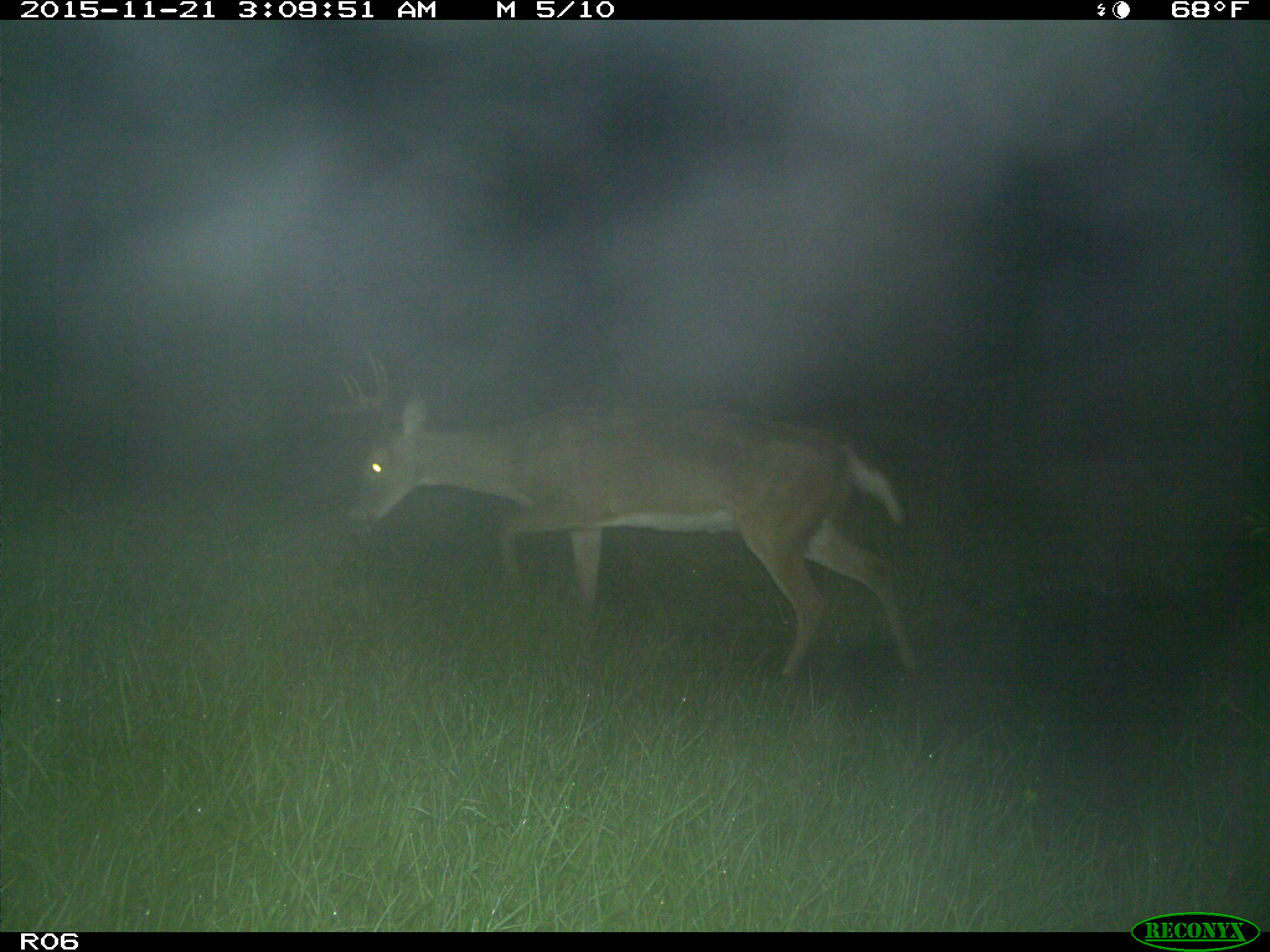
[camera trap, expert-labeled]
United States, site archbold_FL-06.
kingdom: Animalia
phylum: Chordata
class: Mammalia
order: Artiodactyla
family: Cervidae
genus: Odocoileus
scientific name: Odocoileus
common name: deer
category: unidentified deer